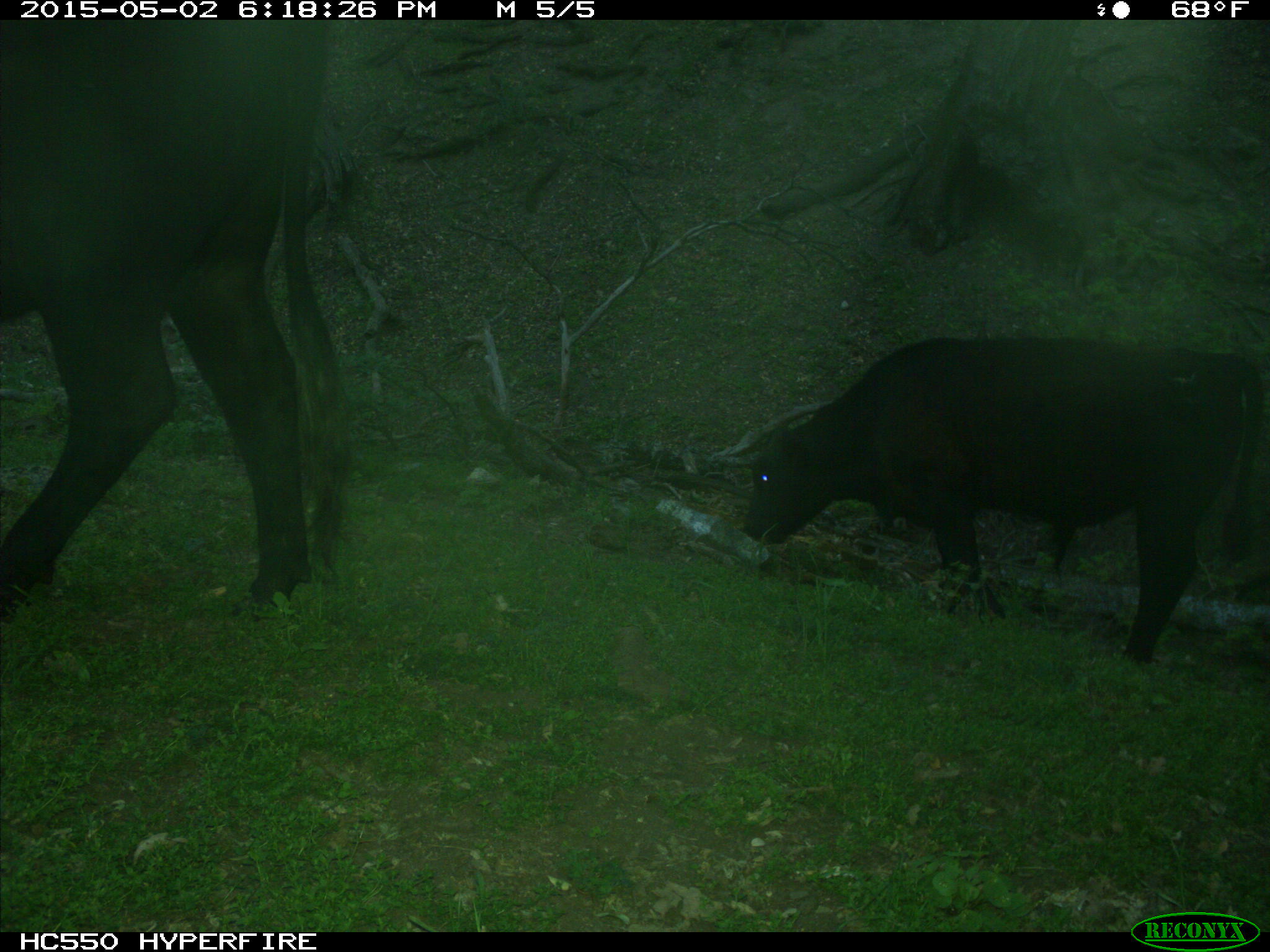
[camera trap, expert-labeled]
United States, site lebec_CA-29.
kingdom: Animalia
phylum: Chordata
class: Mammalia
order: Artiodactyla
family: Bovidae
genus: Bos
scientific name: Bos taurus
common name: domestic cow